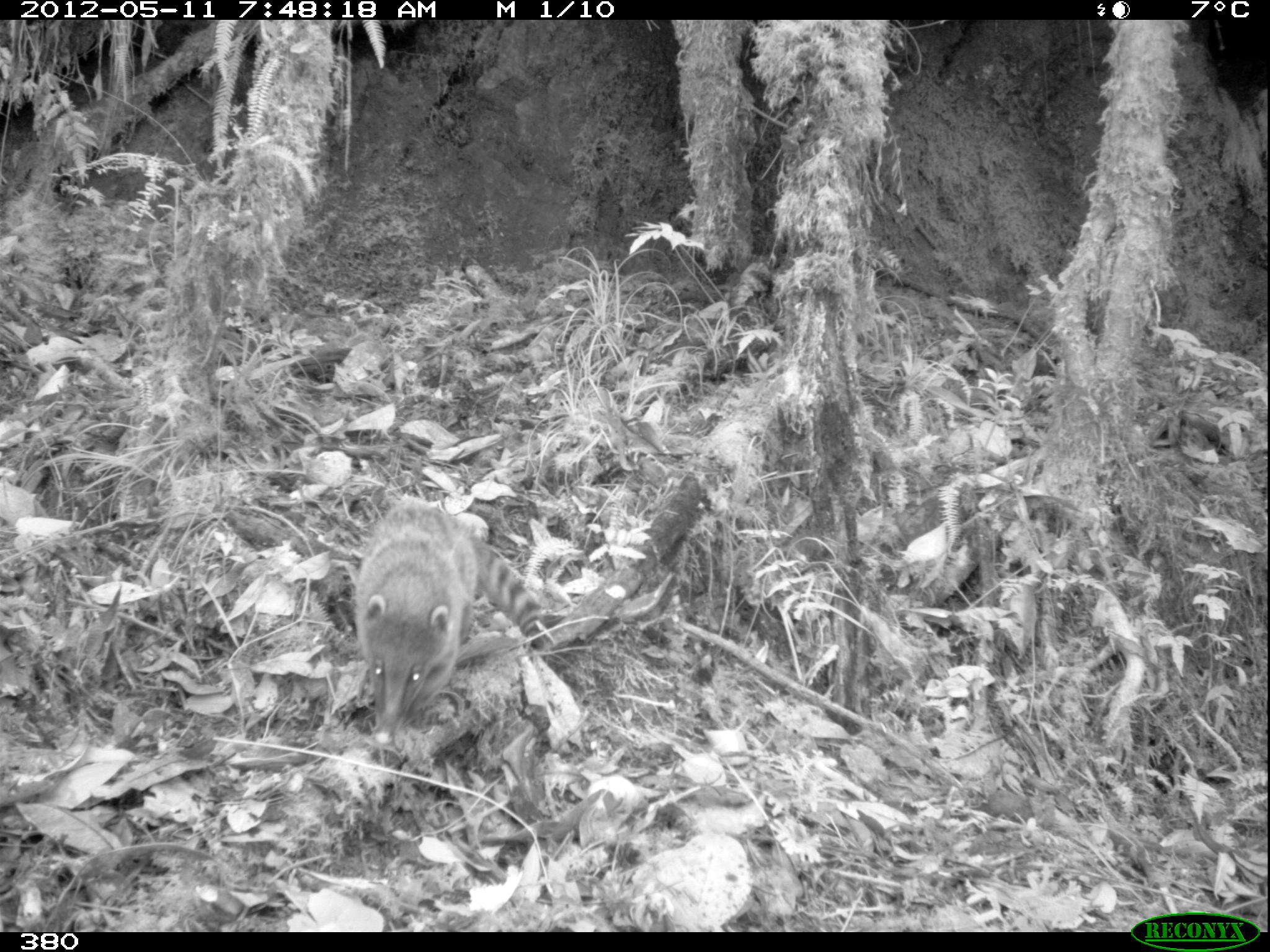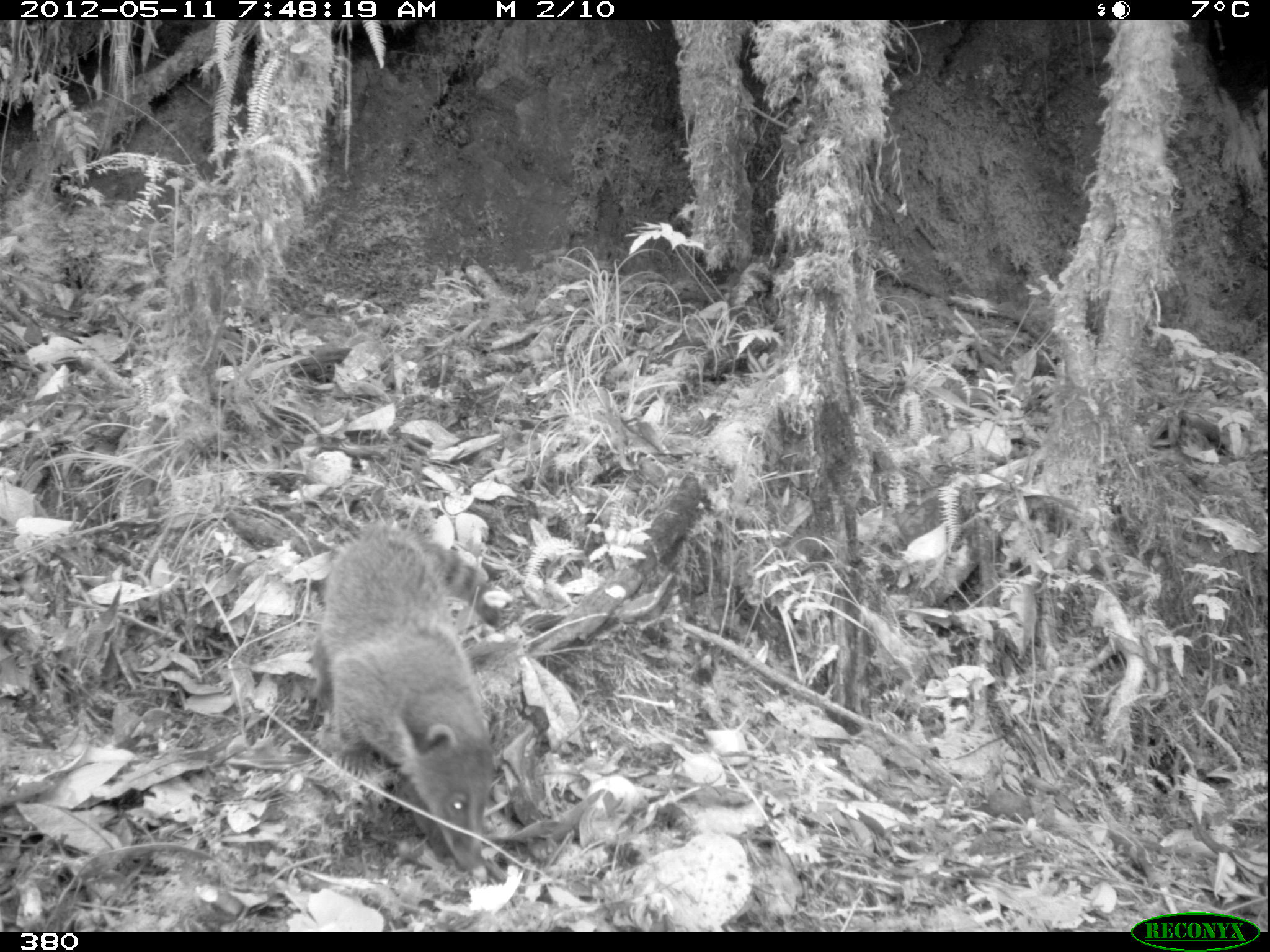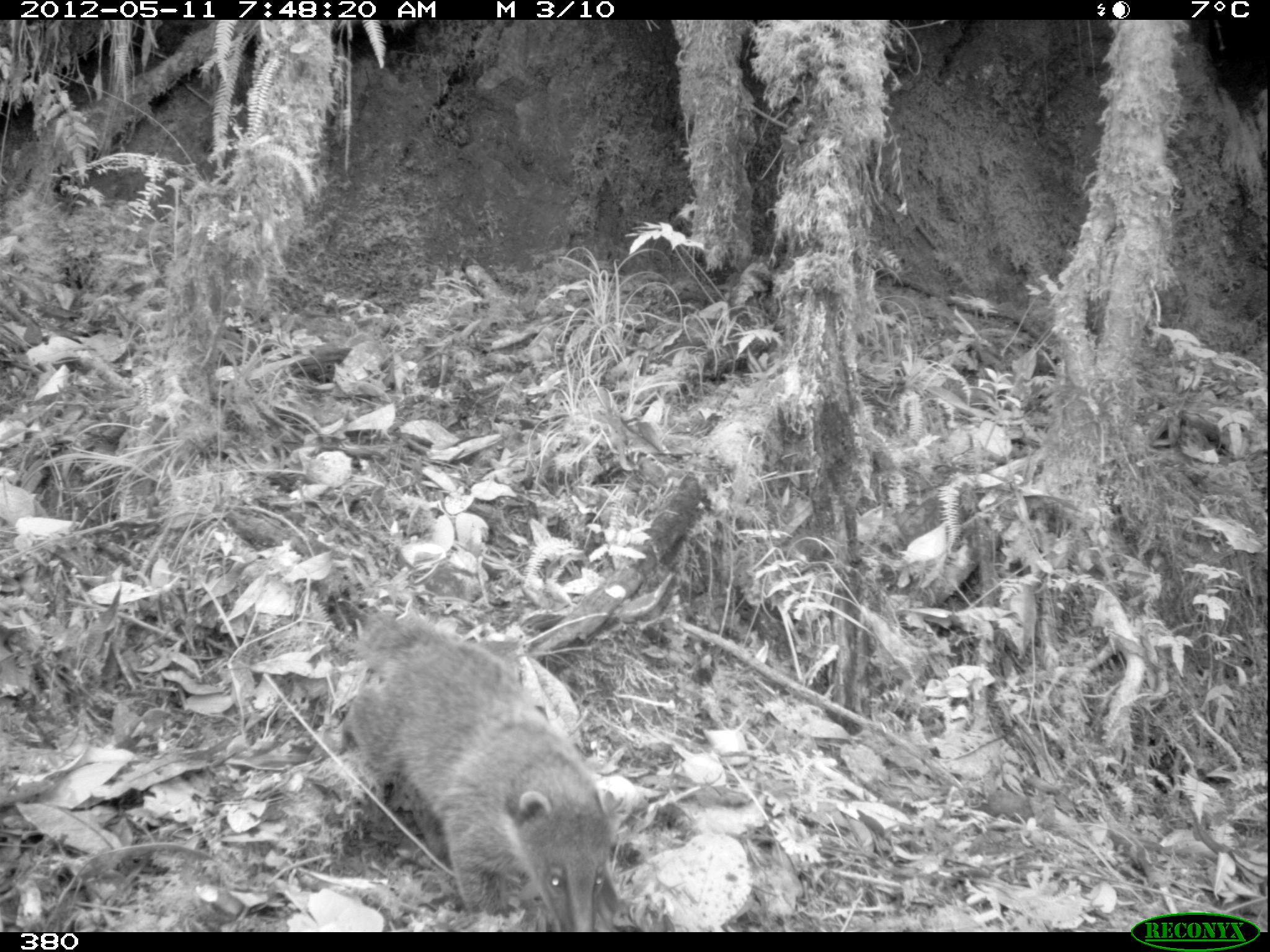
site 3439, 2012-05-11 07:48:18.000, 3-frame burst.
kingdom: Animalia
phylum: Chordata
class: Mammalia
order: Carnivora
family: Procyonidae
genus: Nasua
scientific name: Nasua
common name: coatis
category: unknown coati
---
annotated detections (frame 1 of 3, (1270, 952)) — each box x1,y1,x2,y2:
unknown coati: 353,494,548,746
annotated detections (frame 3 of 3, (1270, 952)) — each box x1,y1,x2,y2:
unknown coati: 332,607,613,932